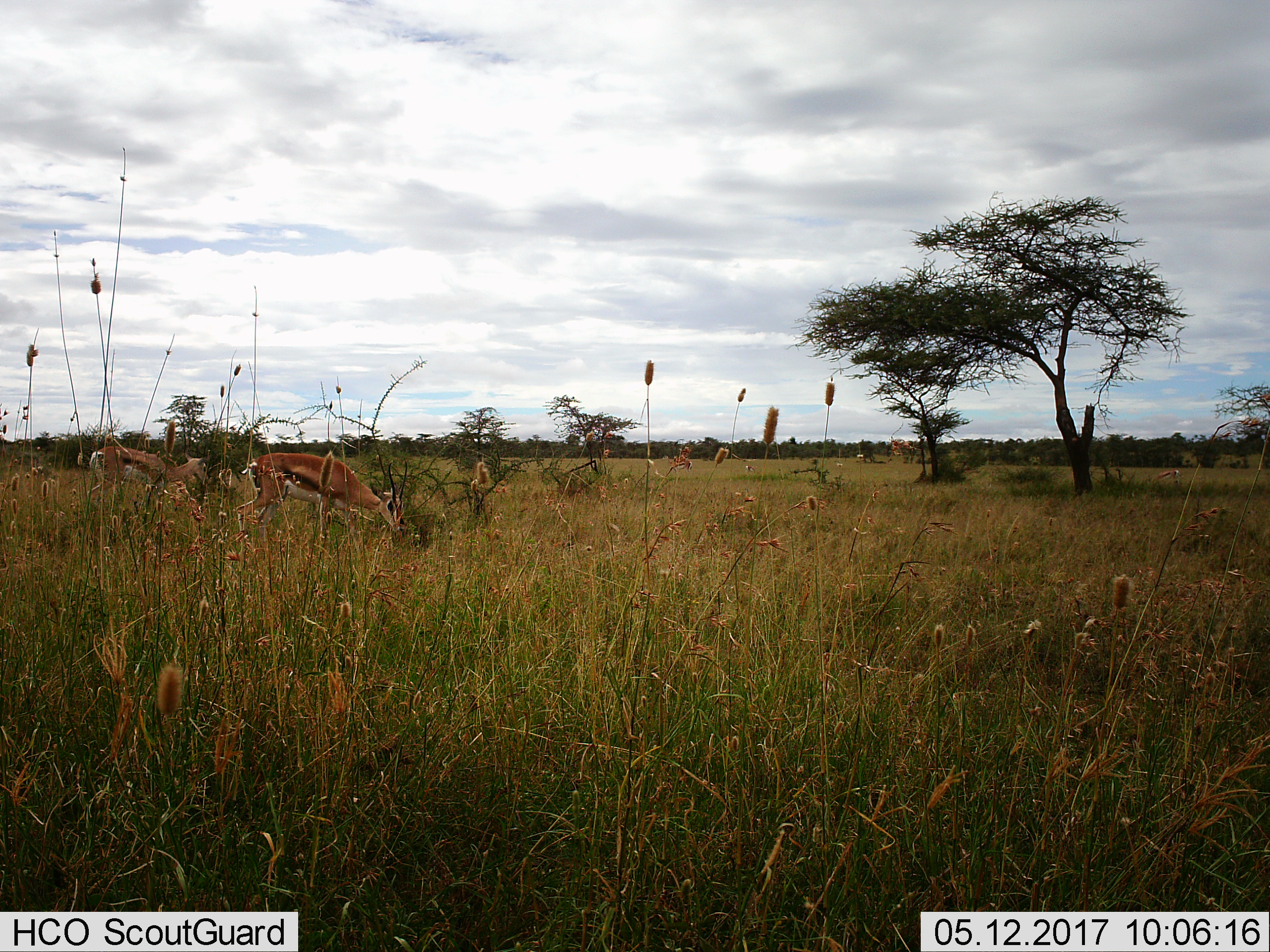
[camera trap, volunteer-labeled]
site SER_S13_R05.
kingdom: Animalia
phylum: Chordata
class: Mammalia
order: Artiodactyla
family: Bovidae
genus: Eudorcas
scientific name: Eudorcas thomsonii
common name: thomson's gazelle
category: gazellethomsons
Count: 2.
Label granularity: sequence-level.